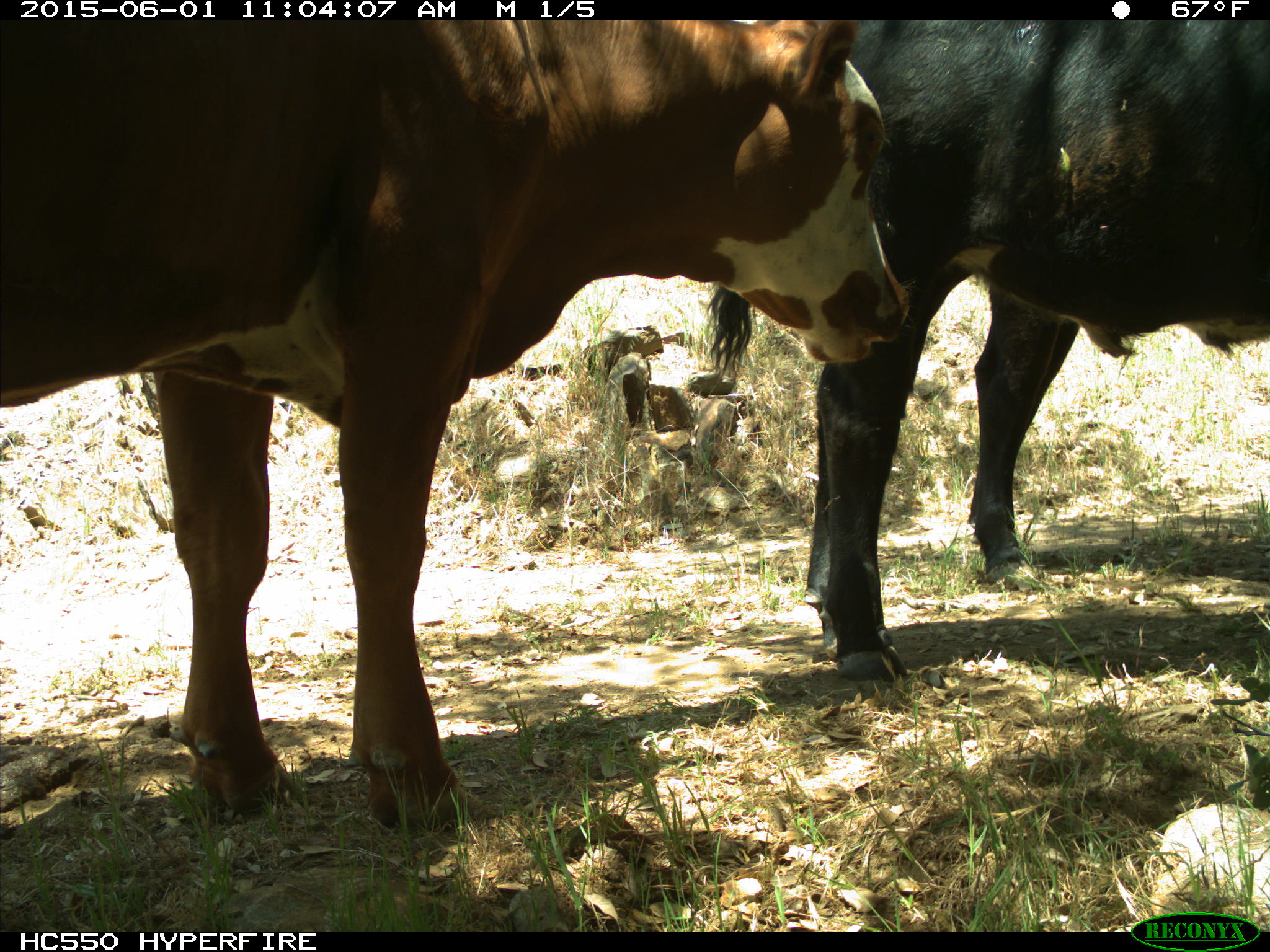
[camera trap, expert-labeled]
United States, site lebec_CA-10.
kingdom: Animalia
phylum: Chordata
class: Mammalia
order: Artiodactyla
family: Bovidae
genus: Bos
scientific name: Bos taurus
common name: domestic cow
Bos taurus (domestic cow).